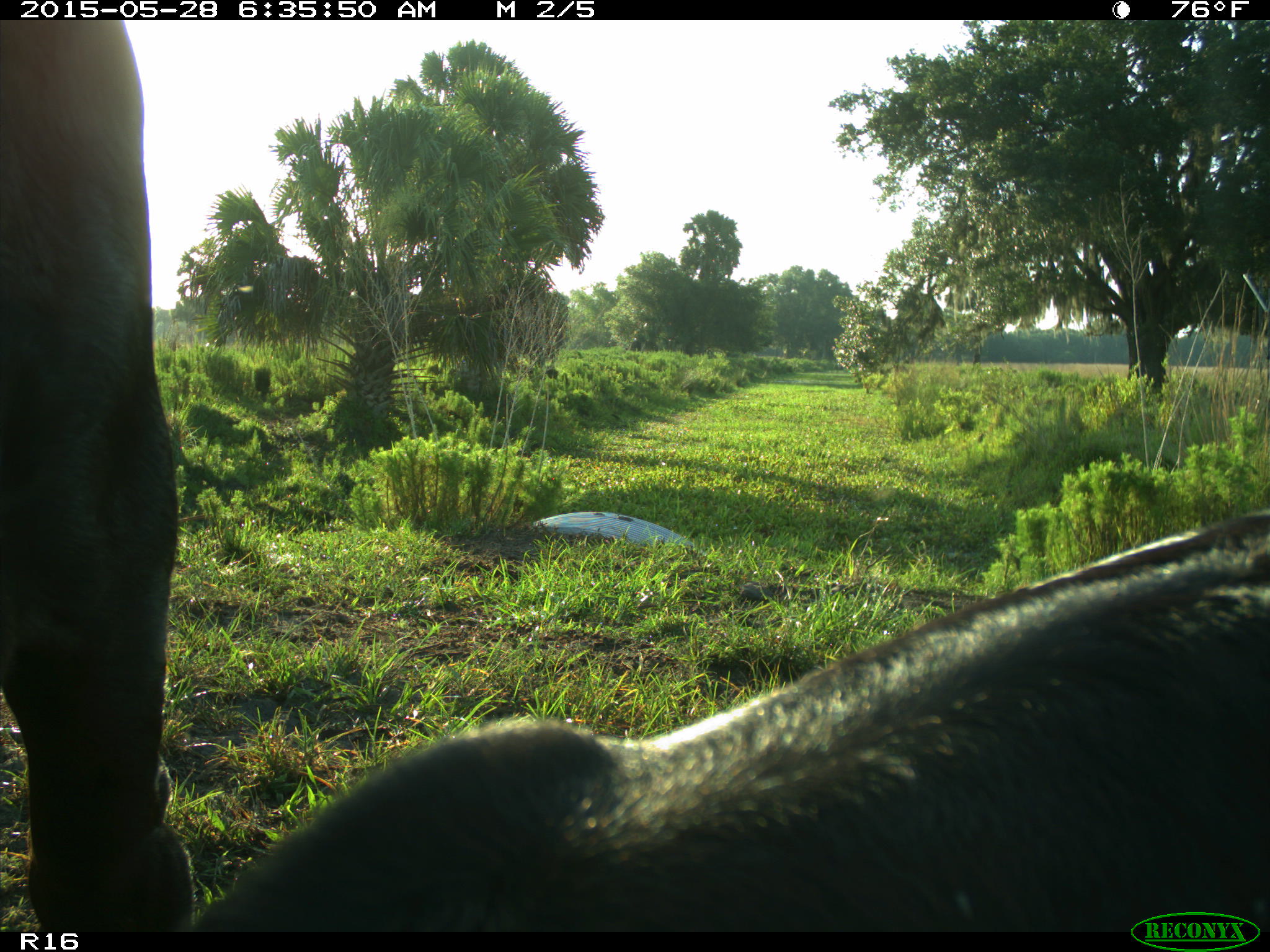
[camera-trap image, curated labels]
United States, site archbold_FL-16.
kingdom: Animalia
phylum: Chordata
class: Mammalia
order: Artiodactyla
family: Bovidae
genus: Bos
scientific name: Bos taurus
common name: domestic cow